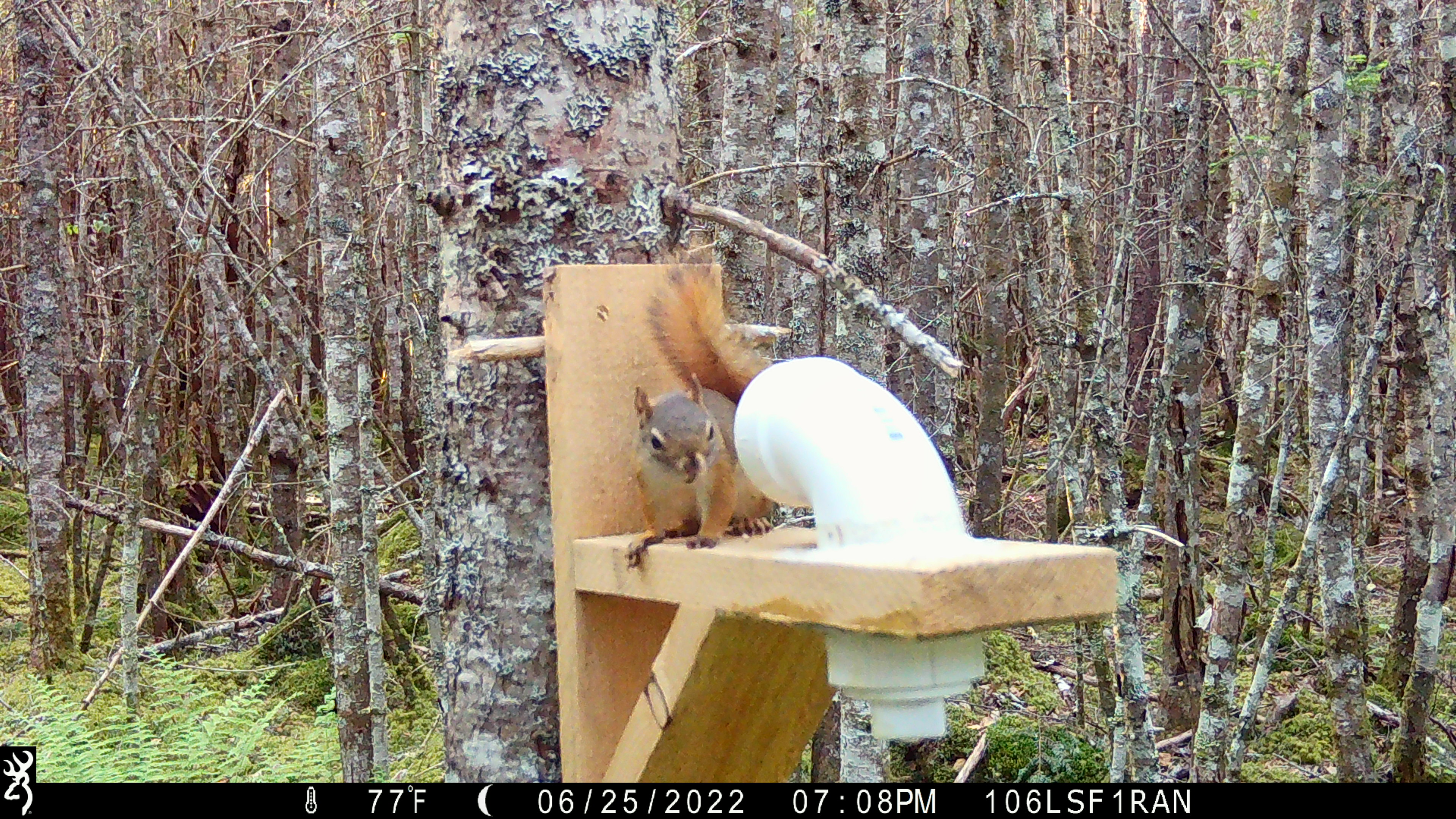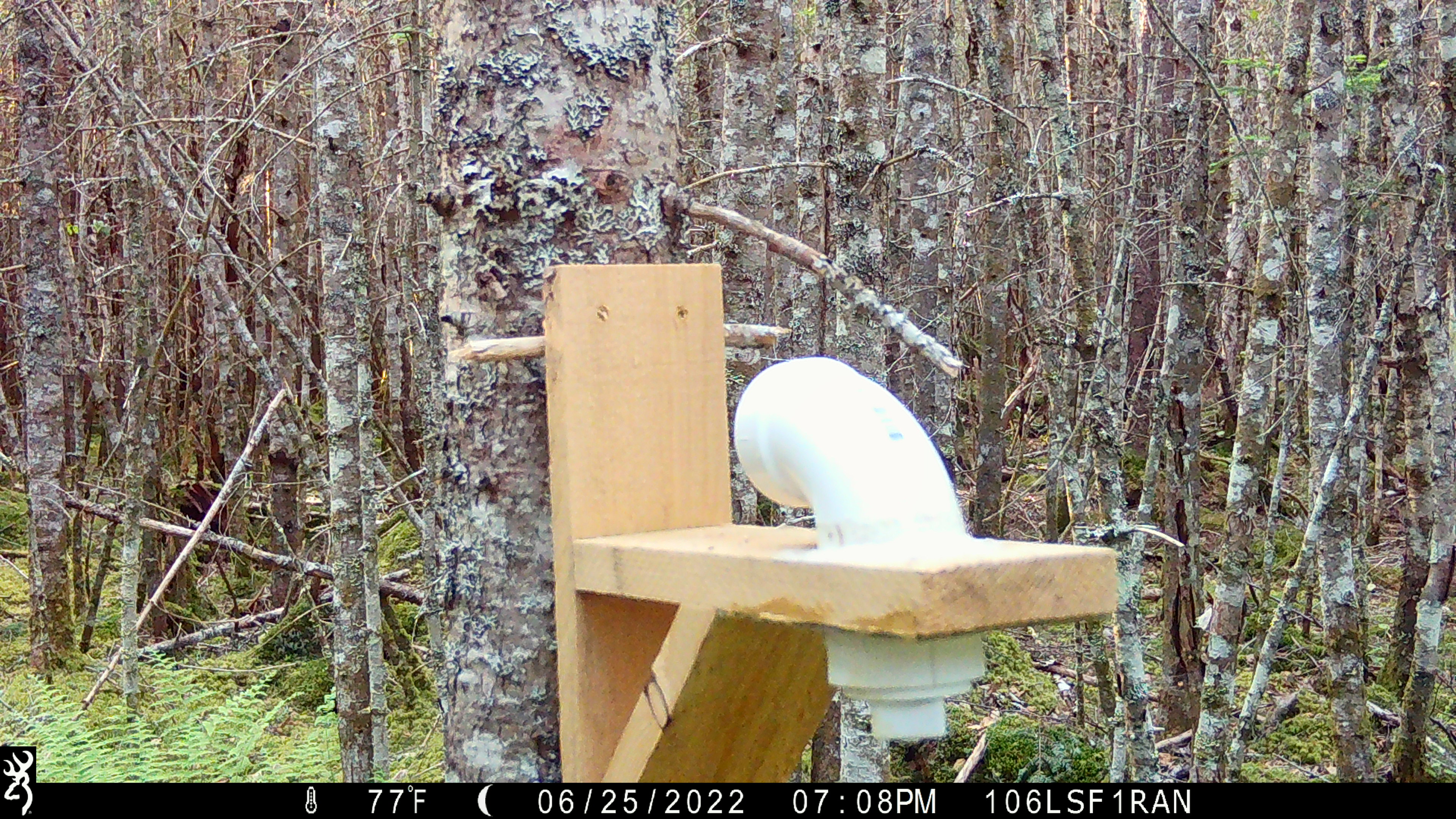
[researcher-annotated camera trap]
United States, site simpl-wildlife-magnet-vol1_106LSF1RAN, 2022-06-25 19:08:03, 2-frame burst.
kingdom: Animalia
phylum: Chordata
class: Mammalia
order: Rodentia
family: Sciuridae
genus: Tamiasciurus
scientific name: Tamiasciurus hudsonicus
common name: red squirrel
Red squirrel (Tamiasciurus hudsonicus).